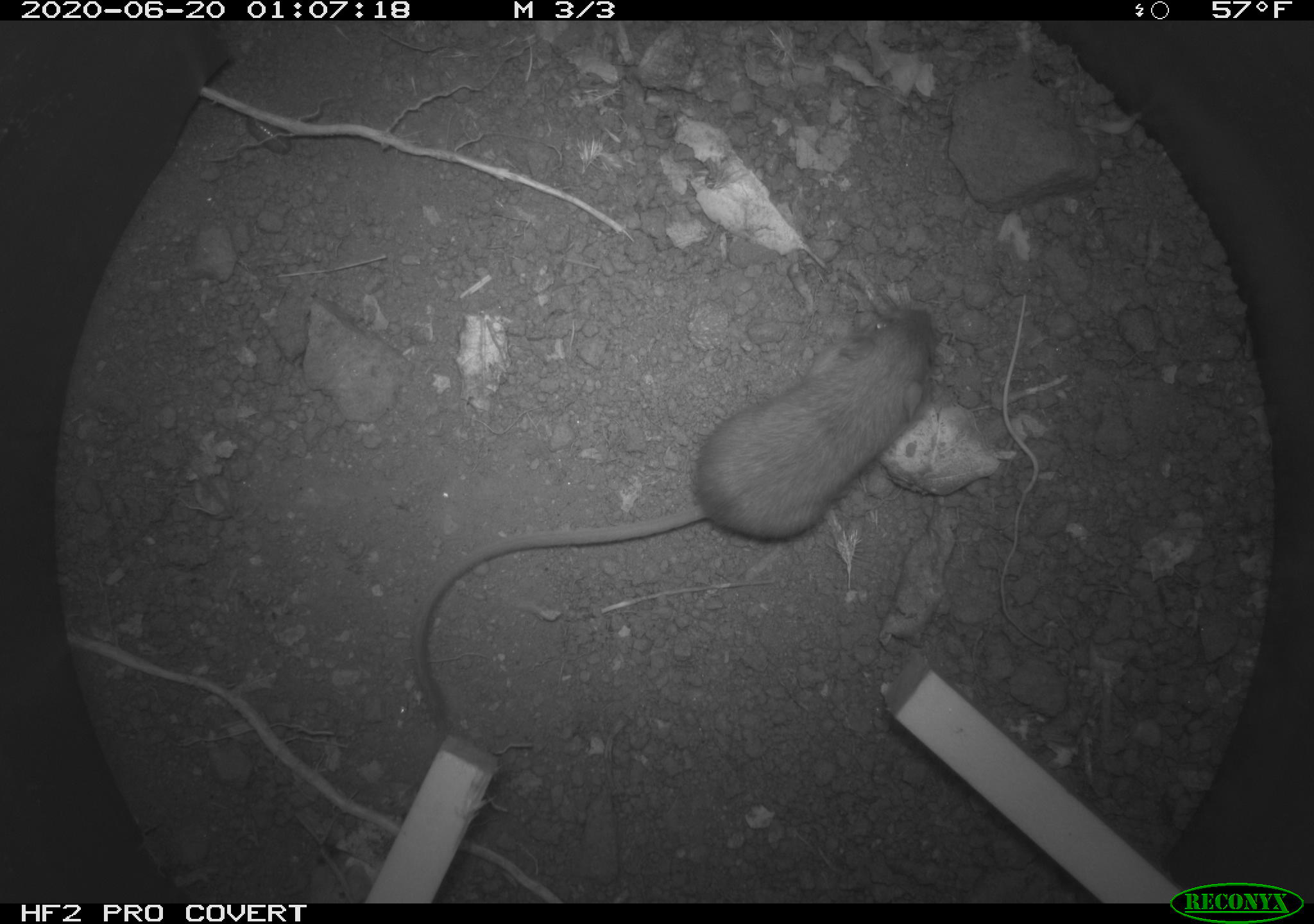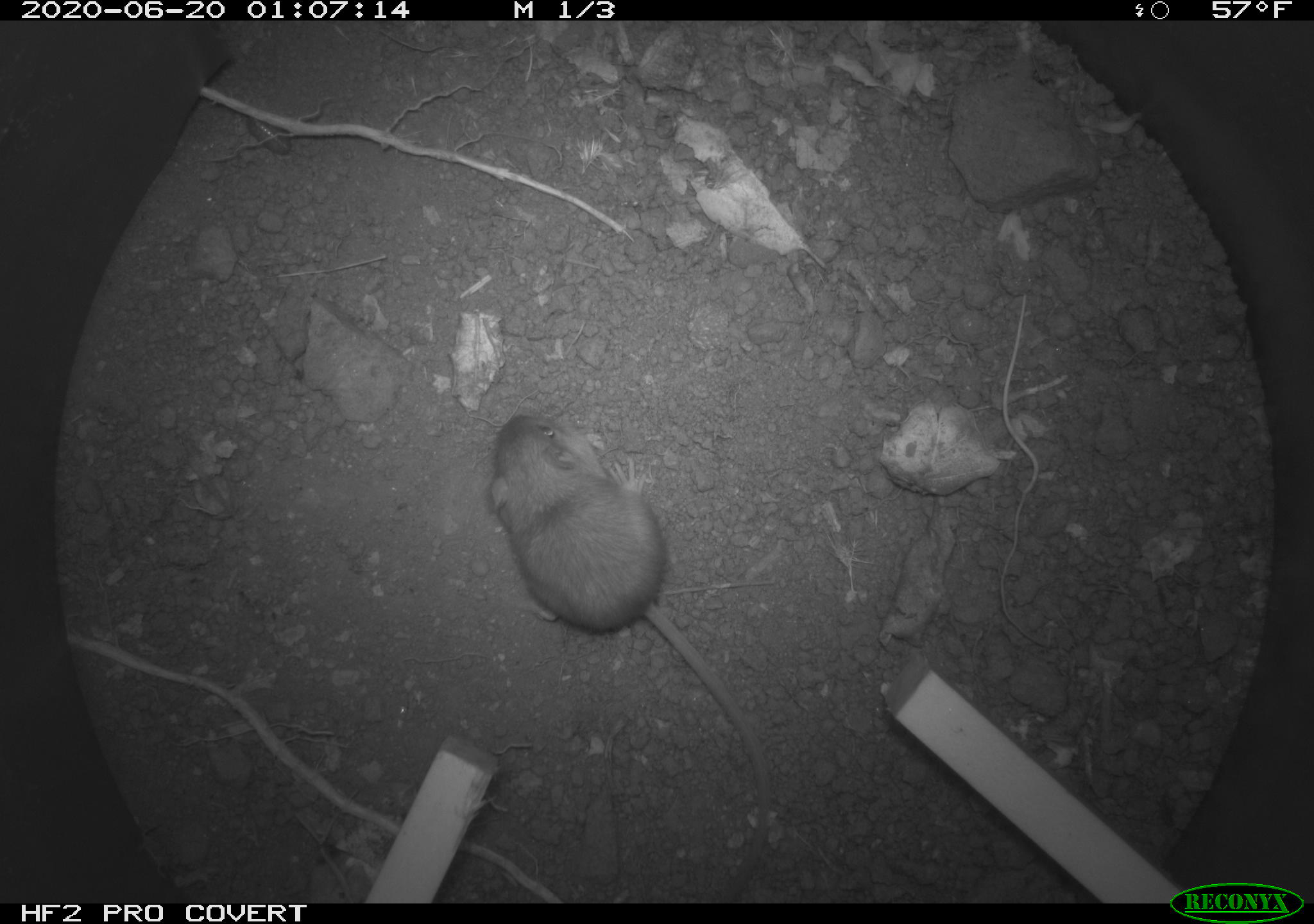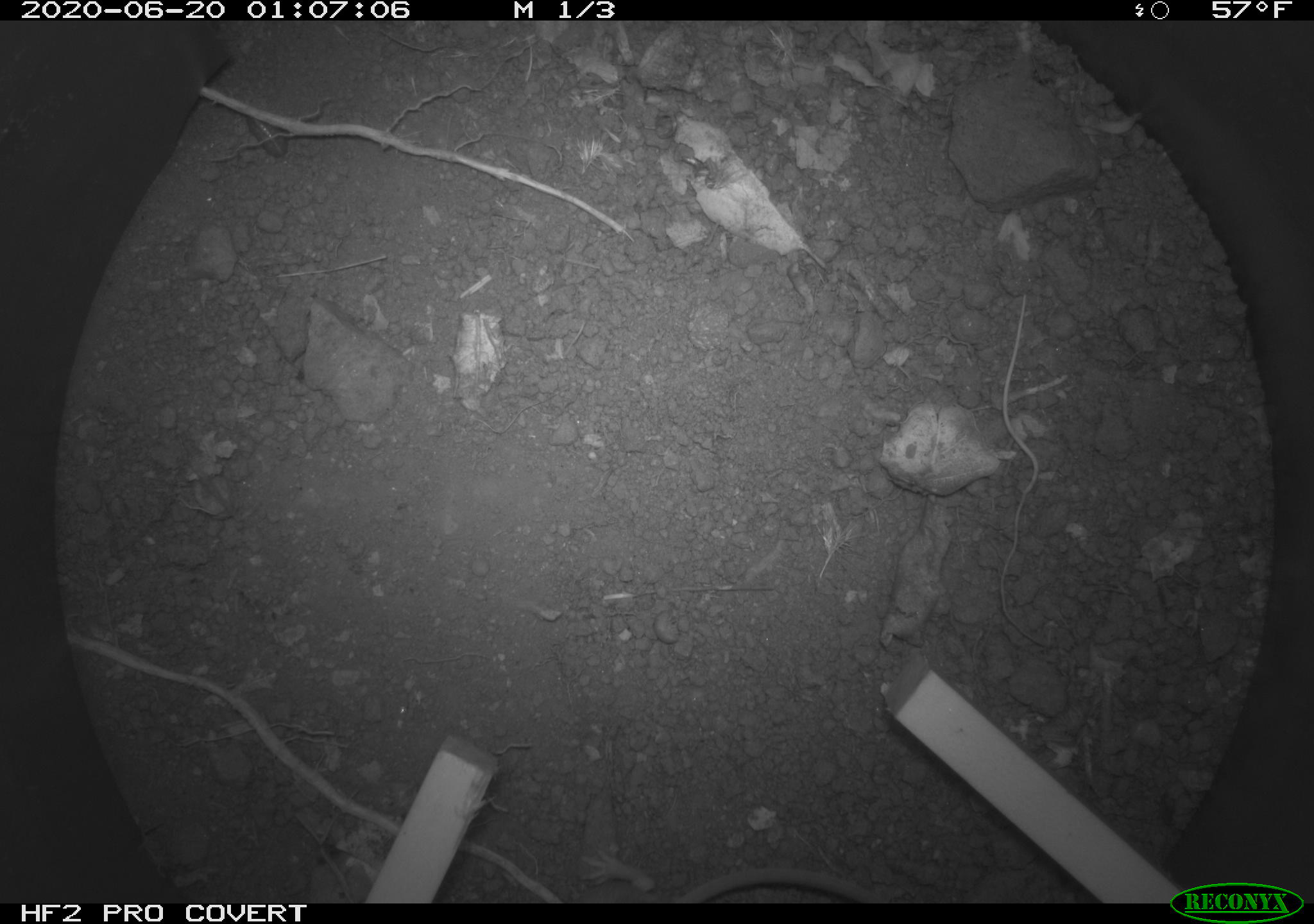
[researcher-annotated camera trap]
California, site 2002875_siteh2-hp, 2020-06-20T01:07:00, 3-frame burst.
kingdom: Animalia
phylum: Chordata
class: Mammalia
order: Rodentia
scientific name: Rodentia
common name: mouse species